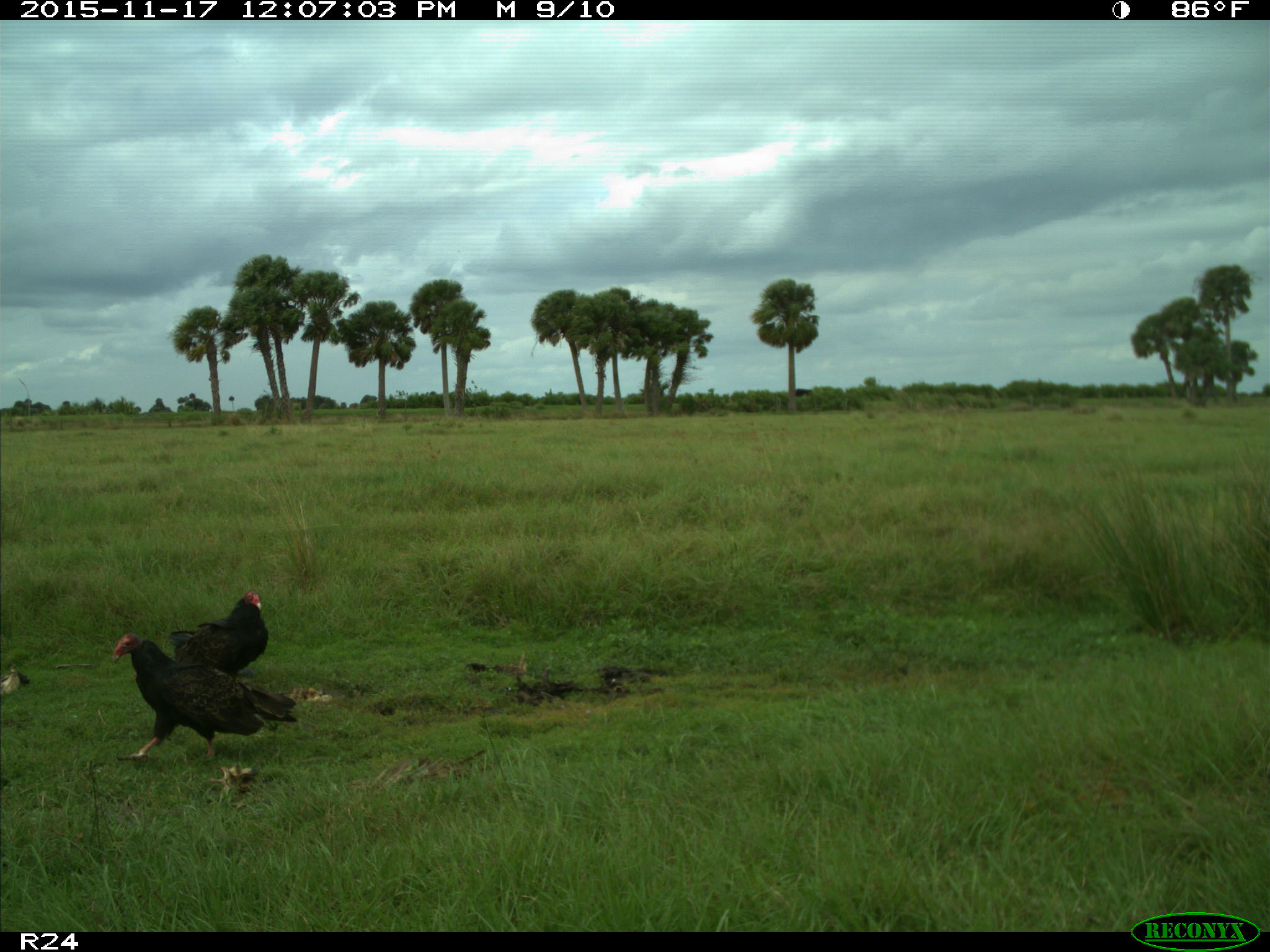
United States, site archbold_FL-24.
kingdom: Animalia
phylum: Chordata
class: Aves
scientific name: Aves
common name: birds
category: unidentified bird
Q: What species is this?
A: Unidentified bird (birds) (Aves).